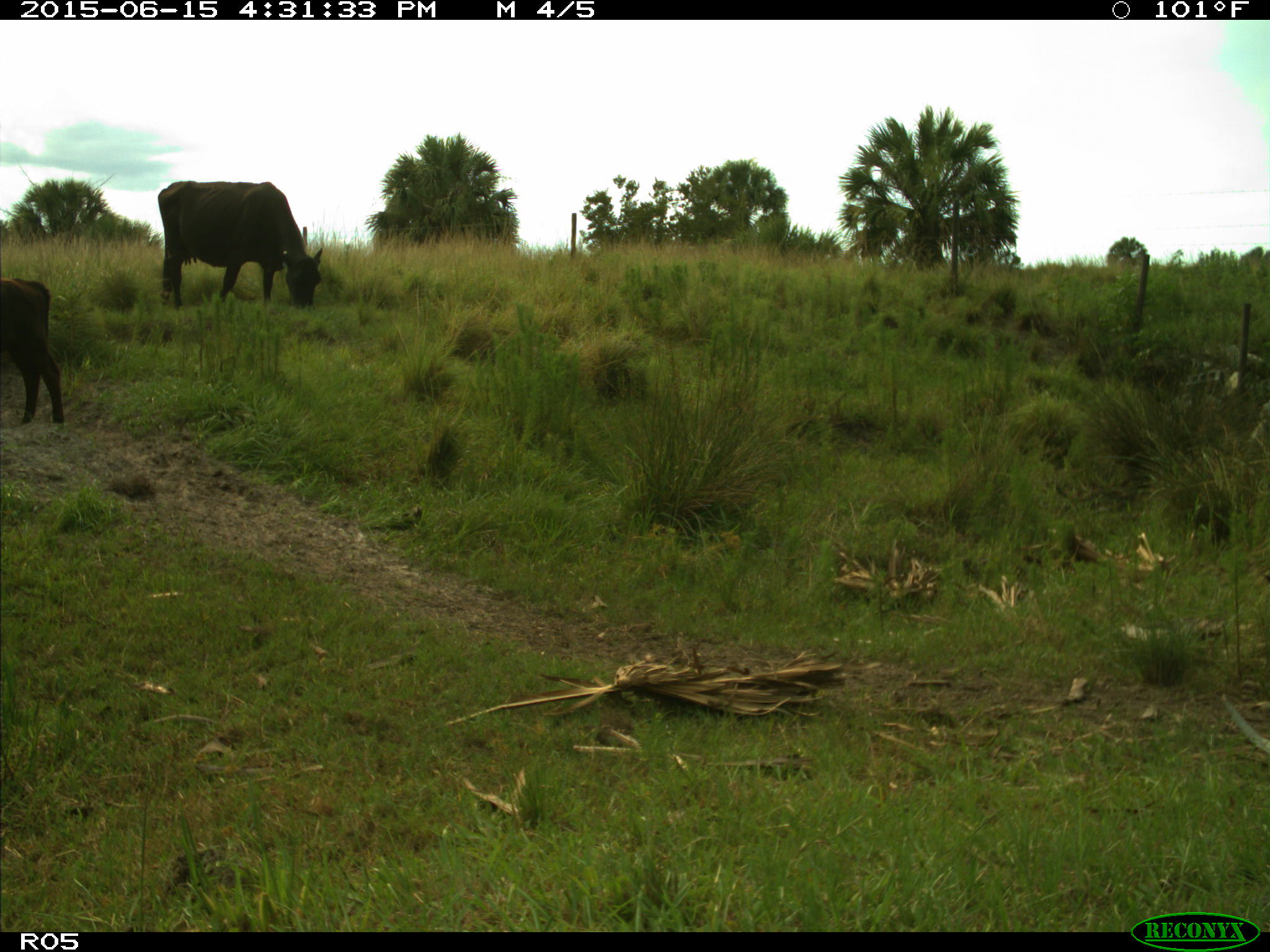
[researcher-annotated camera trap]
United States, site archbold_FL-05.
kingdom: Animalia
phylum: Chordata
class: Mammalia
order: Artiodactyla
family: Bovidae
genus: Bos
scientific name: Bos taurus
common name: domestic cow